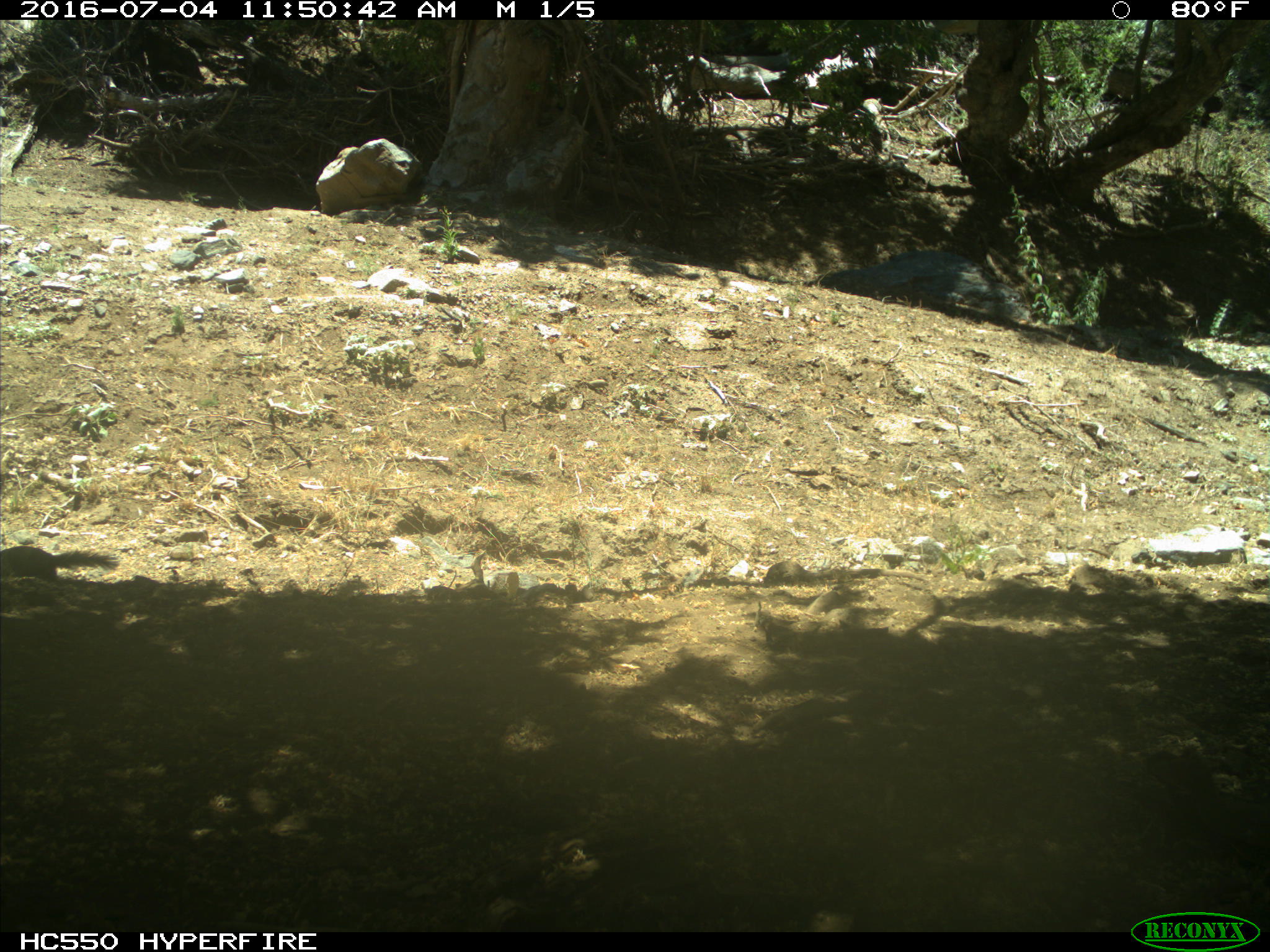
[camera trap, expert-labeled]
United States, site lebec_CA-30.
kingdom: Animalia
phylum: Chordata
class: Mammalia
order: Rodentia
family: Sciuridae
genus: Otospermophilus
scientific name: Otospermophilus beecheyi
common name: california ground squirrel